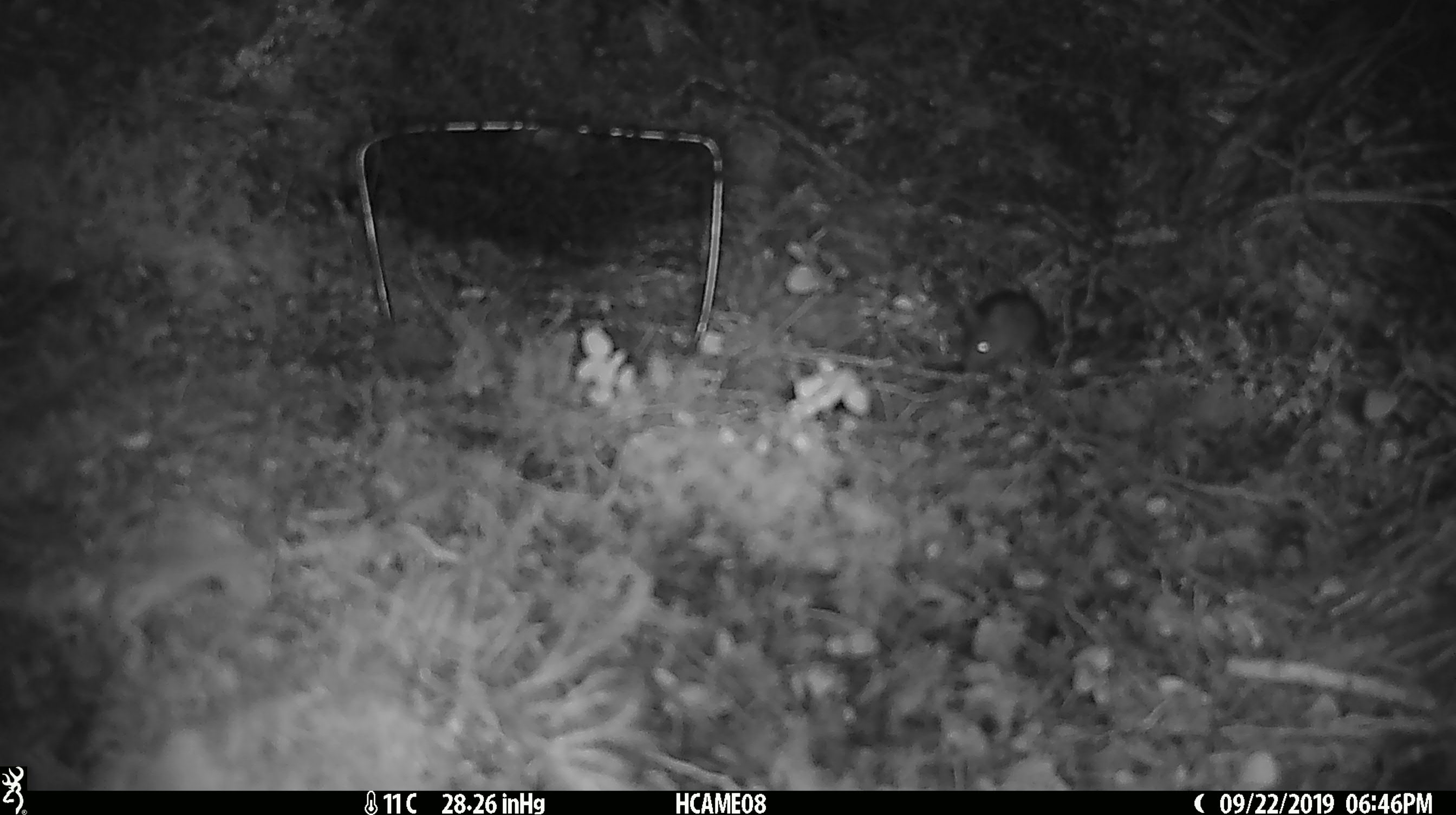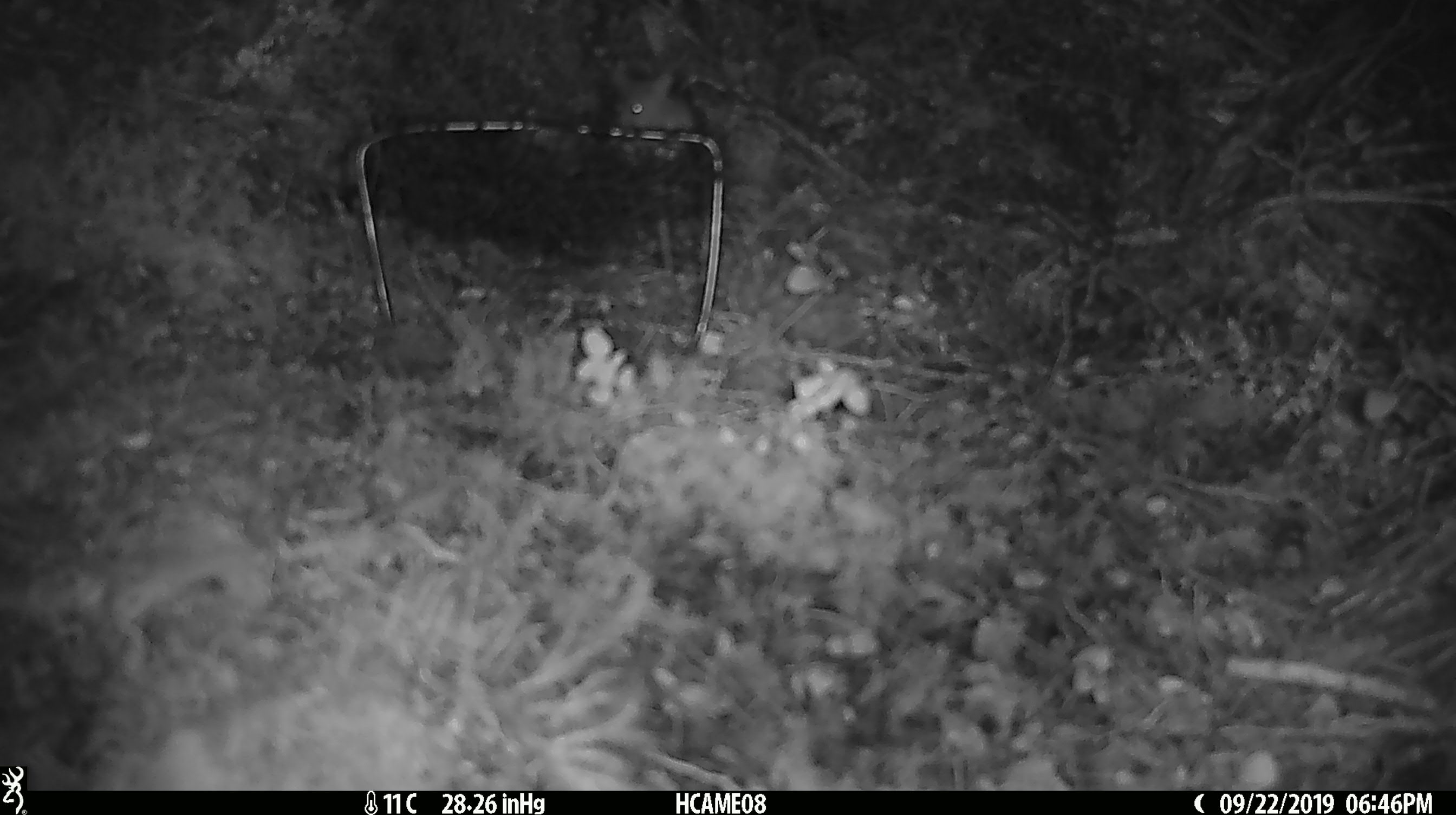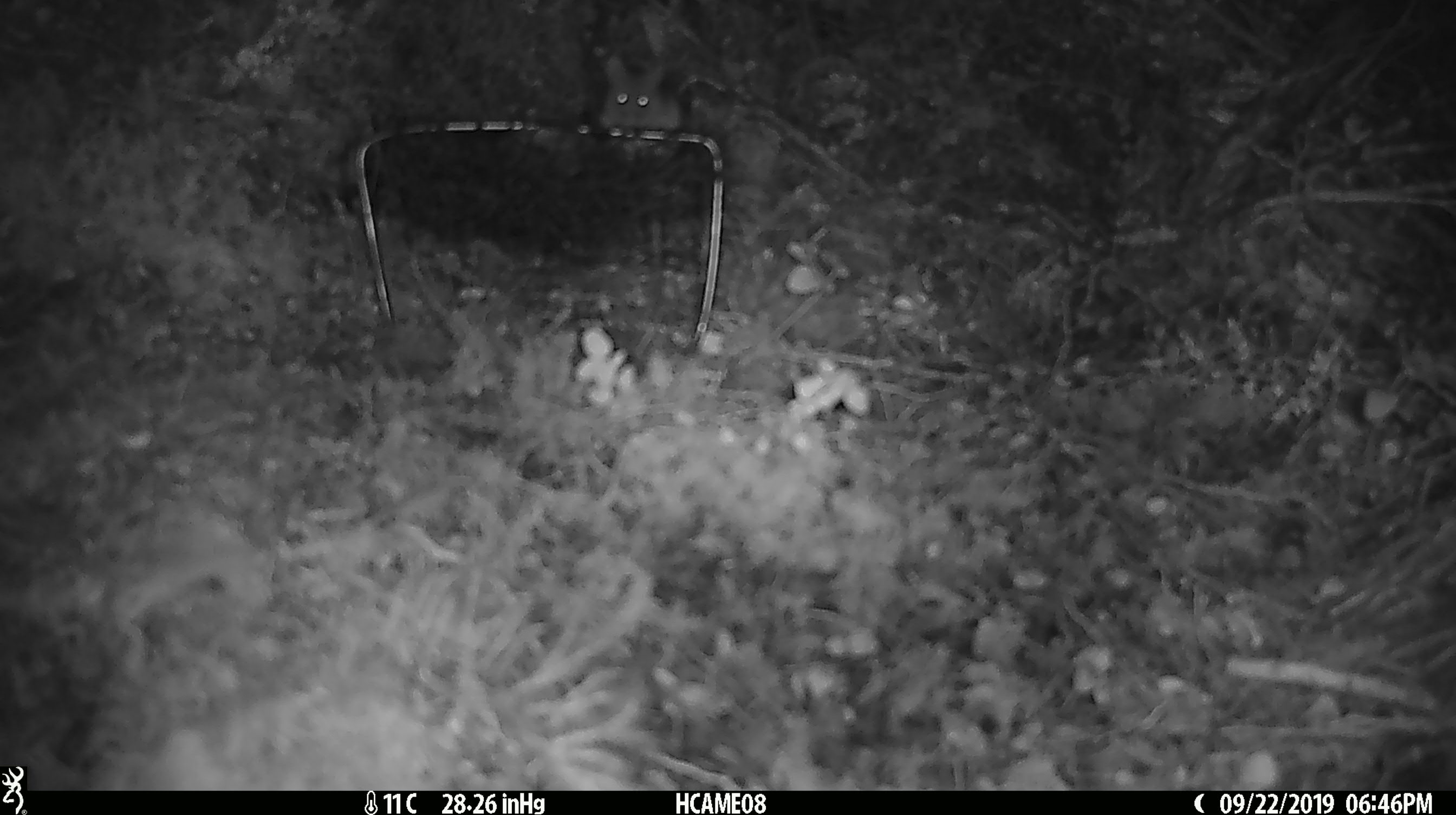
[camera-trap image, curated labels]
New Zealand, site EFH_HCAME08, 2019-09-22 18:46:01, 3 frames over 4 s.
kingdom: Animalia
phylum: Chordata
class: Mammalia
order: Rodentia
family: Muridae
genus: Mus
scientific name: Mus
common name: mouse